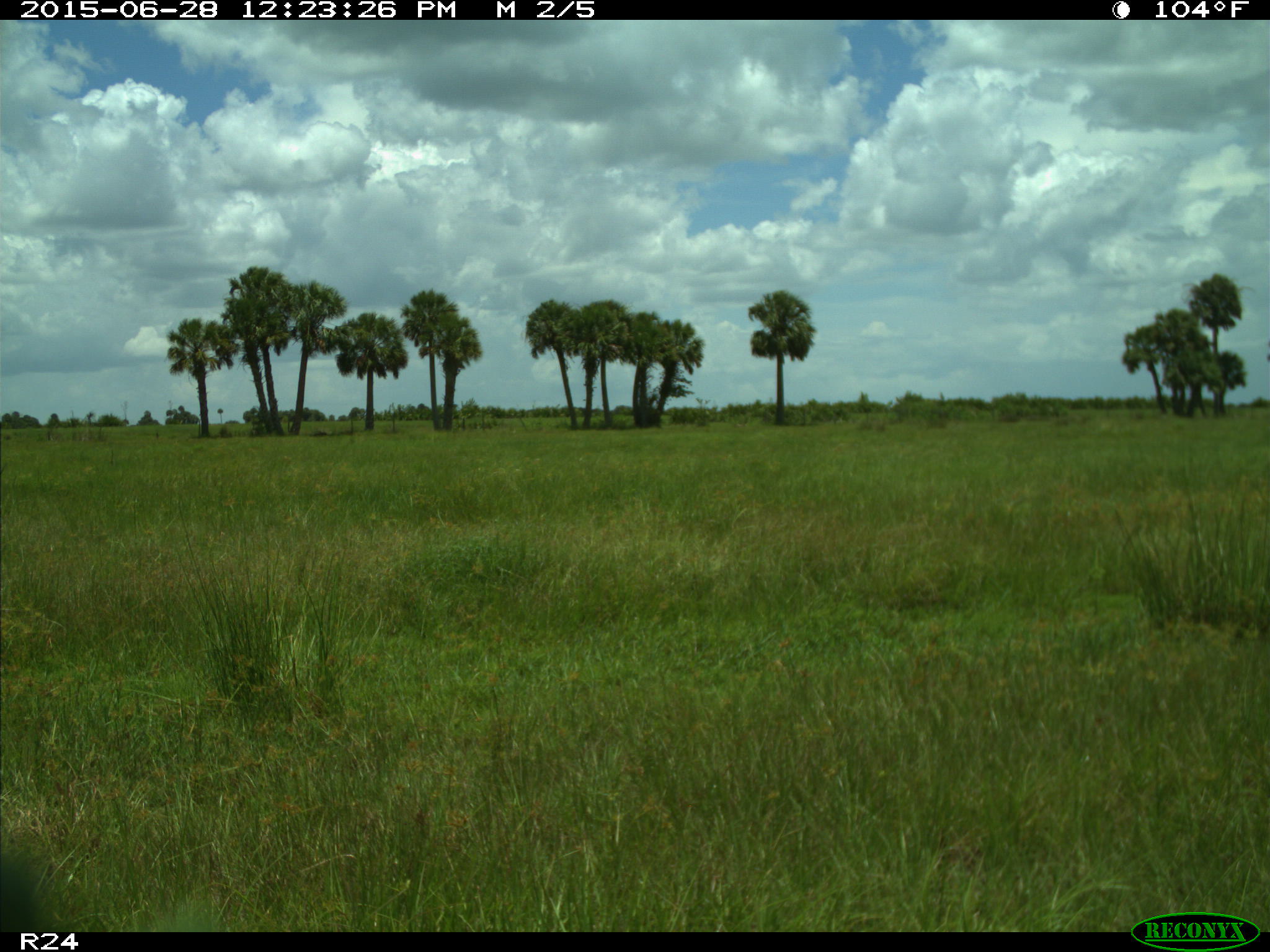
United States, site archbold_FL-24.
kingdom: Animalia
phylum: Chordata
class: Mammalia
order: Artiodactyla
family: Bovidae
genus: Bos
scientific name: Bos taurus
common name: domestic cow